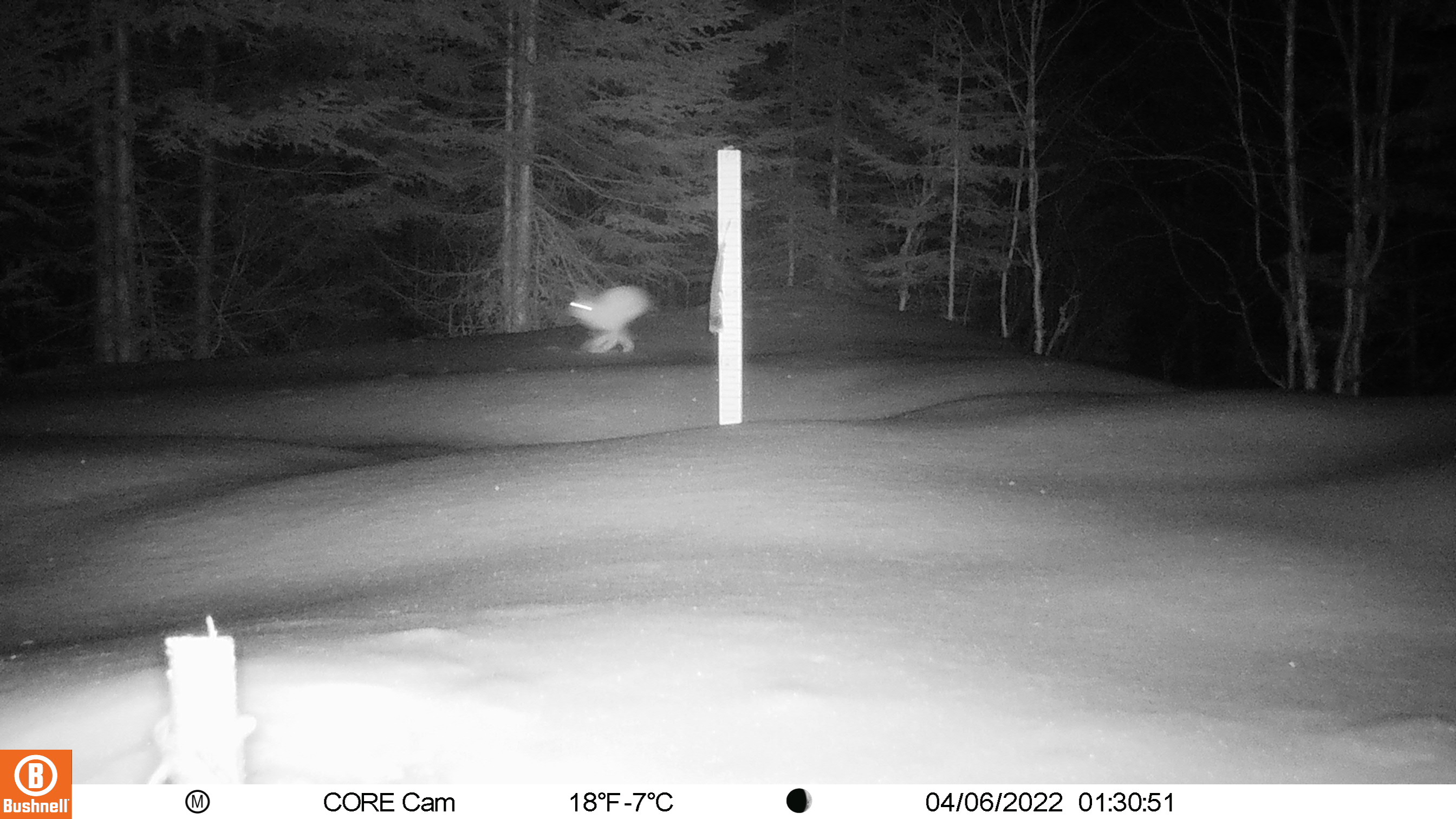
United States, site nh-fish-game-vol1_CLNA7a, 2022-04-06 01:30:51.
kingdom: Animalia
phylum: Chordata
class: Mammalia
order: Lagomorpha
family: Leporidae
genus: Lepus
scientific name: Lepus americanus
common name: snowshoe hare